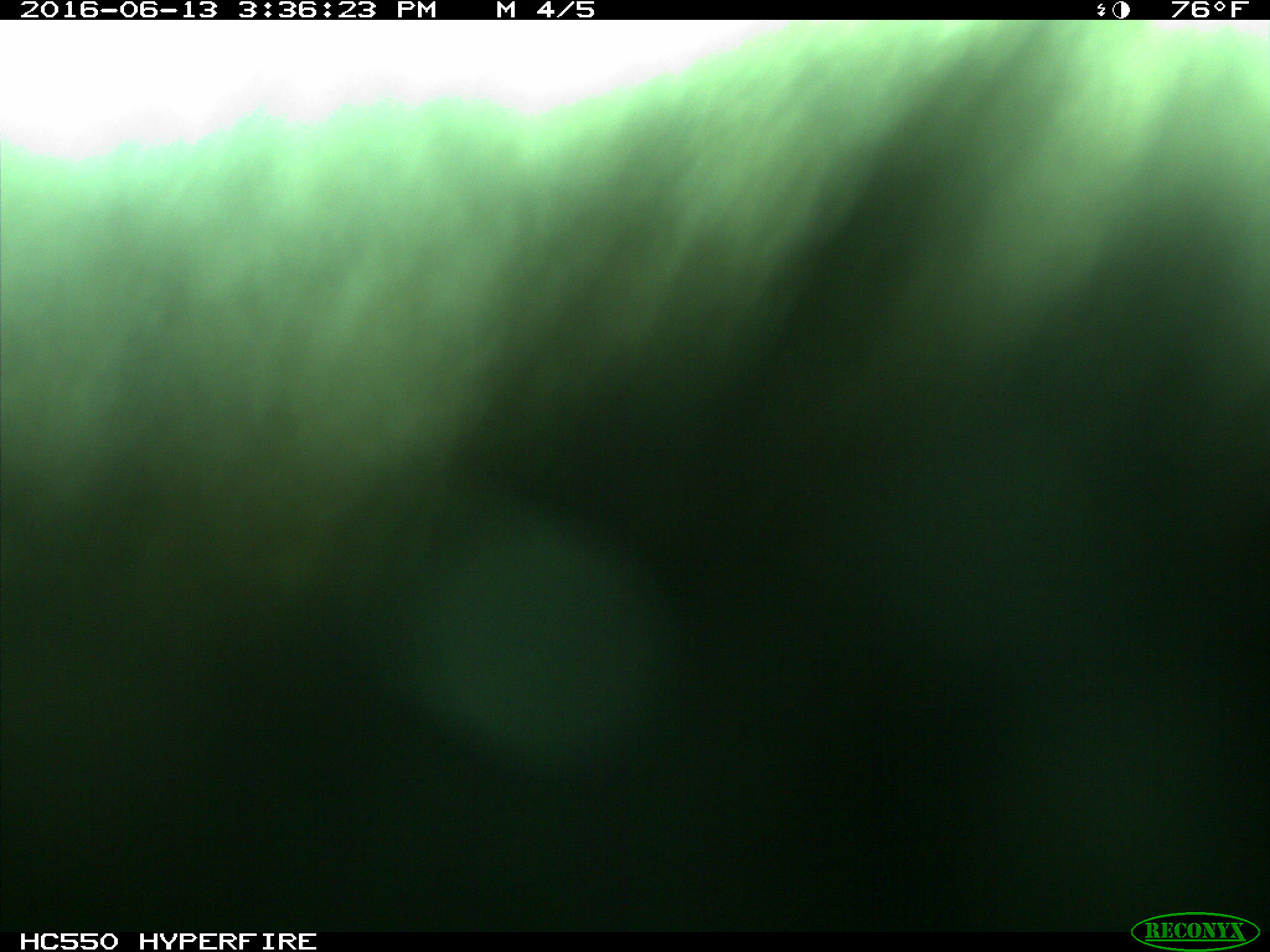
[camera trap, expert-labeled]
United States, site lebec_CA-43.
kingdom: Animalia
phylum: Chordata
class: Mammalia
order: Artiodactyla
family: Bovidae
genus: Bos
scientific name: Bos taurus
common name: domestic cow